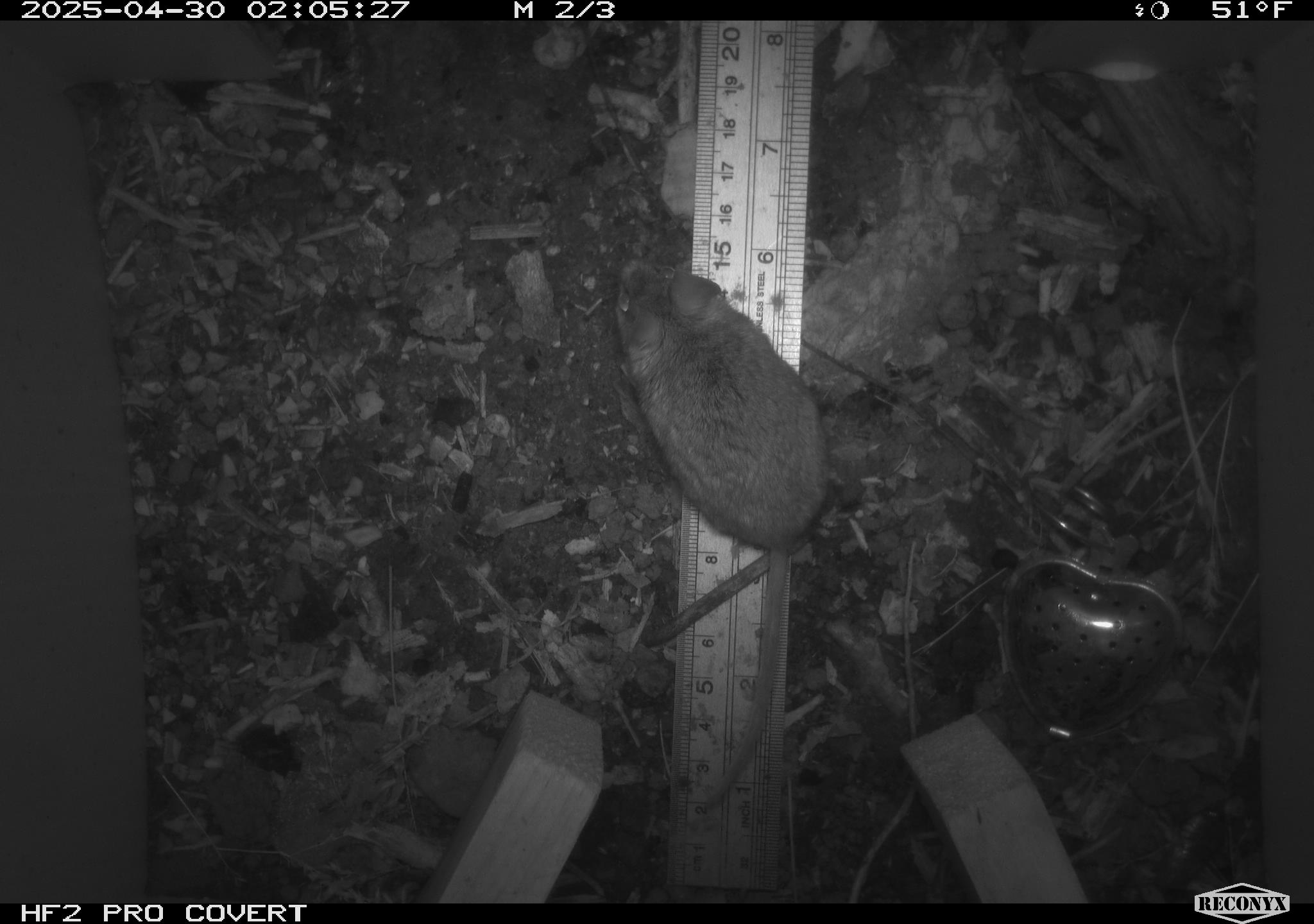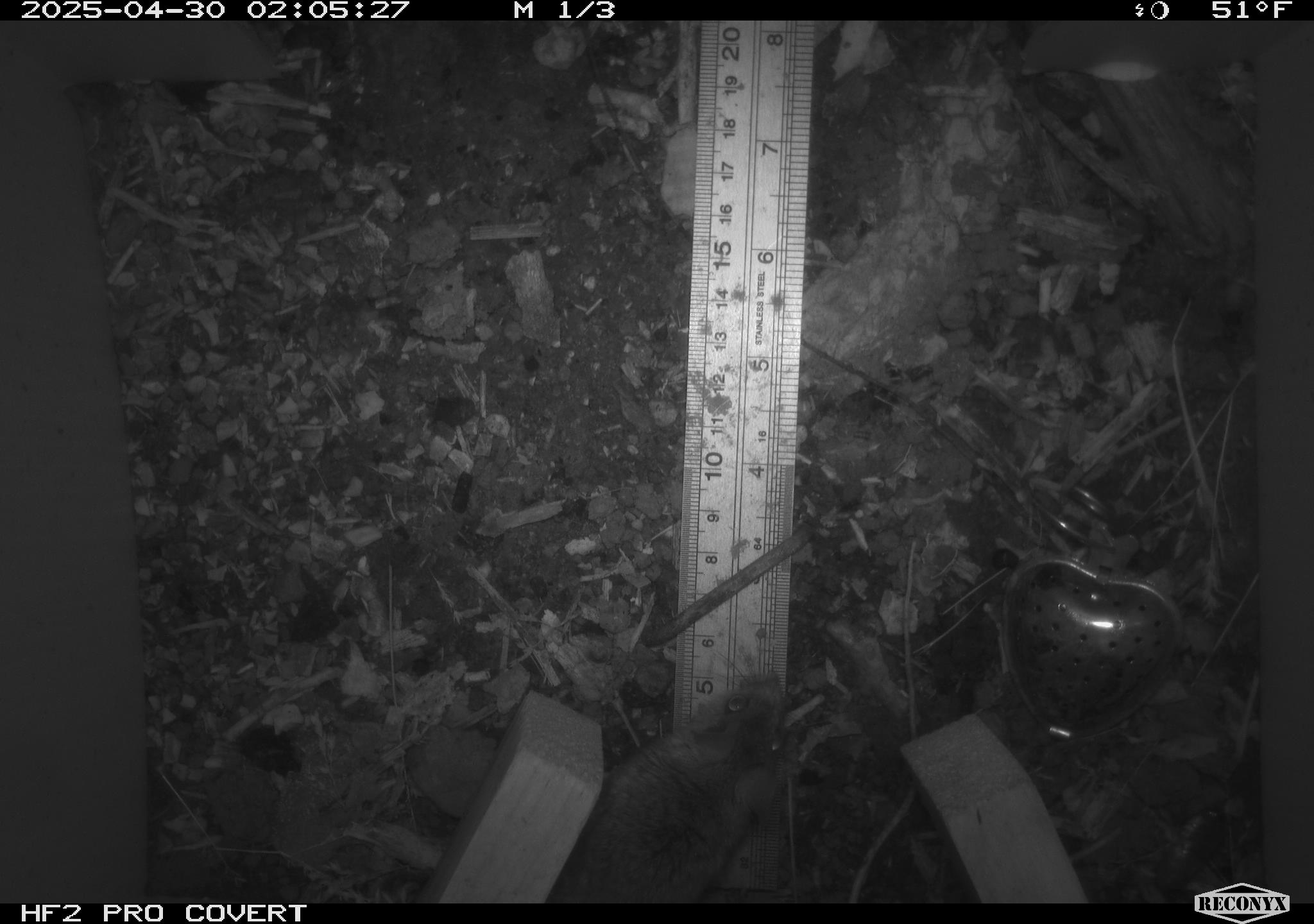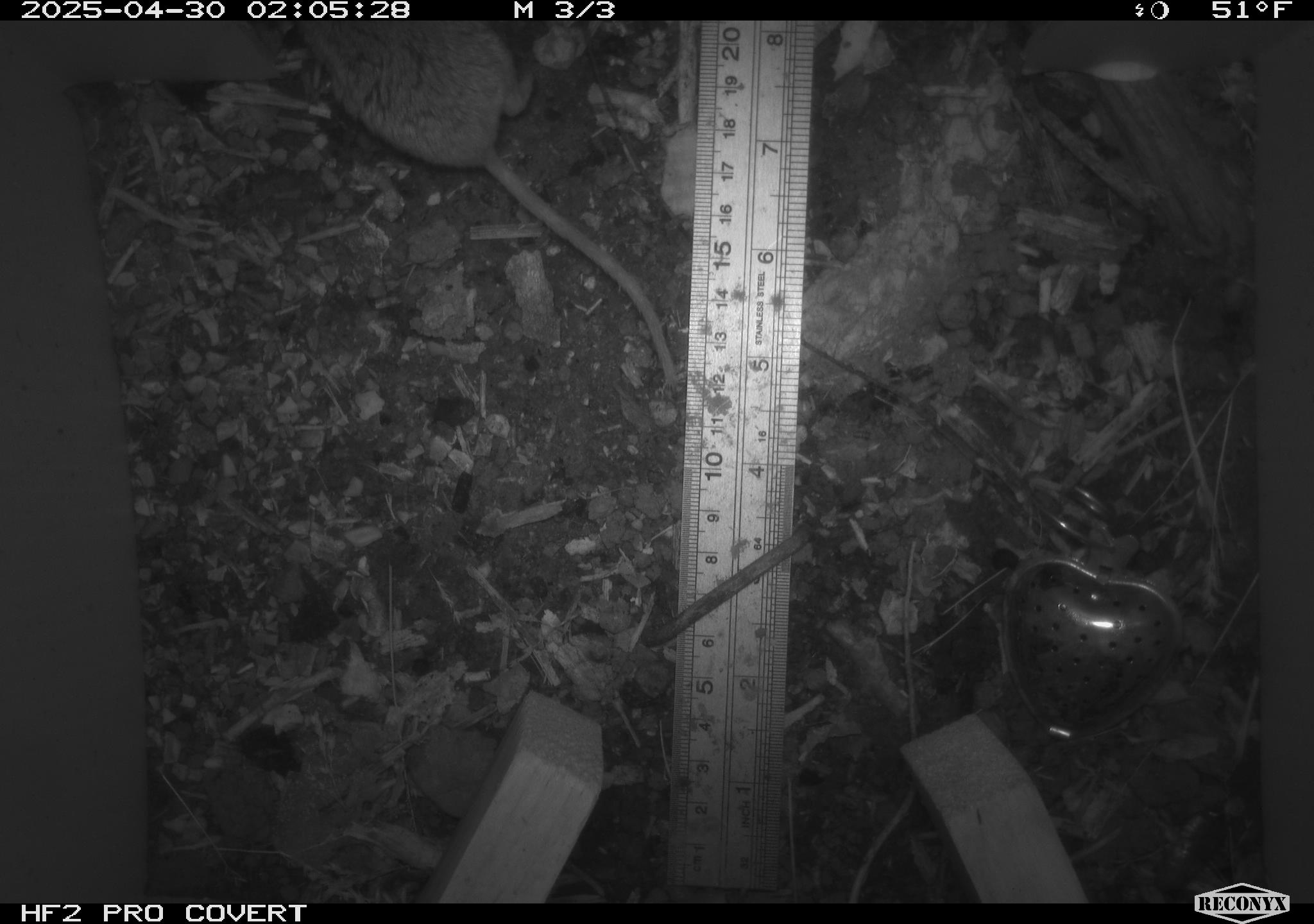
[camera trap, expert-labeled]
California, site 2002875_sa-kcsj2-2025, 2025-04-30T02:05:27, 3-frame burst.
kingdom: Animalia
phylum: Chordata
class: Mammalia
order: Rodentia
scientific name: Rodentia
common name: rodent